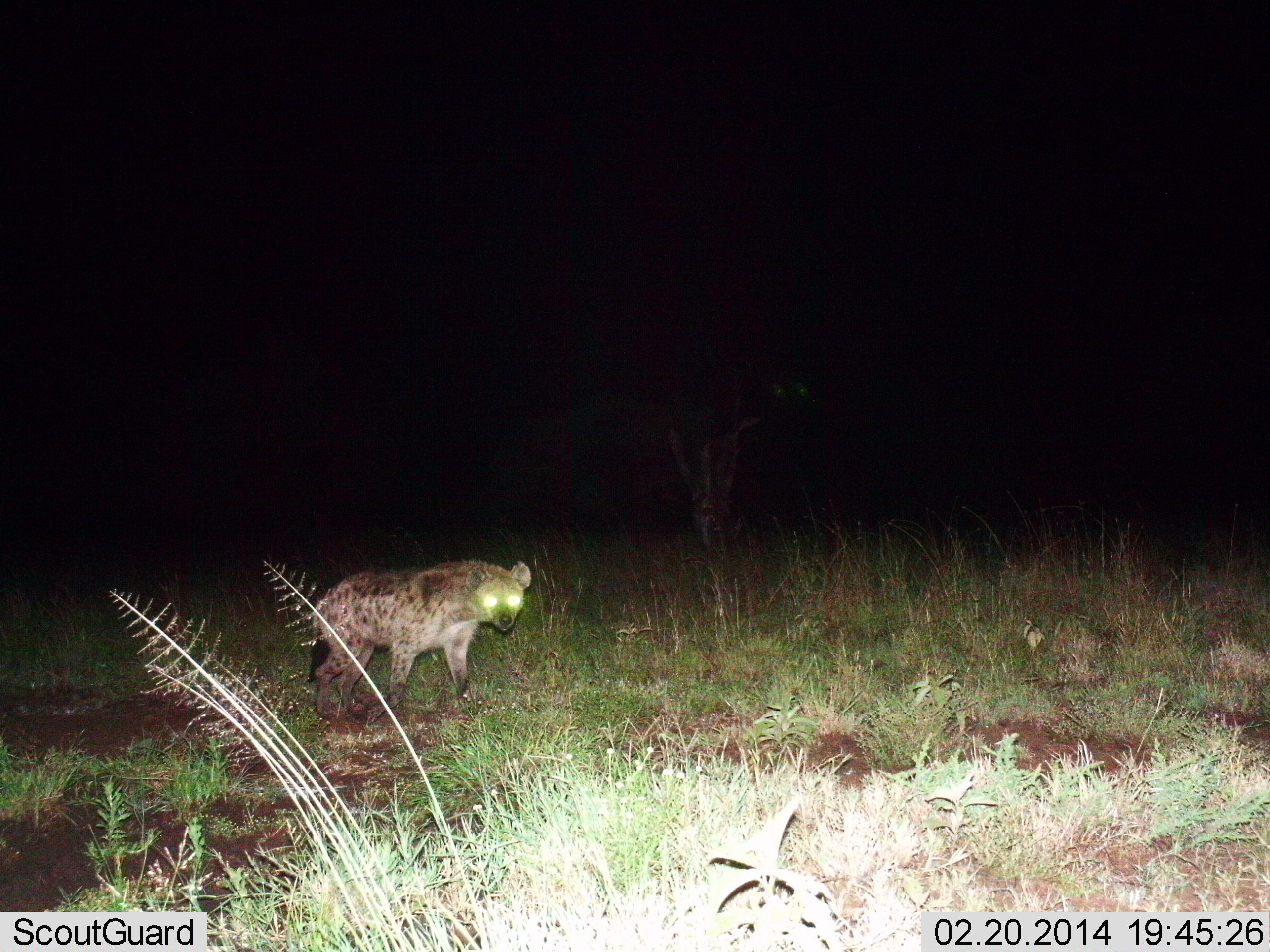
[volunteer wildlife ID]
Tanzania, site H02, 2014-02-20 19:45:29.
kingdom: Animalia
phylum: Chordata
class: Mammalia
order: Carnivora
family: Hyaenidae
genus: Crocuta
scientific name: Crocuta crocuta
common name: spotted hyena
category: hyenaspotted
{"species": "hyenaspotted (spotted hyena) (Crocuta crocuta)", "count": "1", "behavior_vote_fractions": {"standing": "60%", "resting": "0%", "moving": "40%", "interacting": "0%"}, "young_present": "0%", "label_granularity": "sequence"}